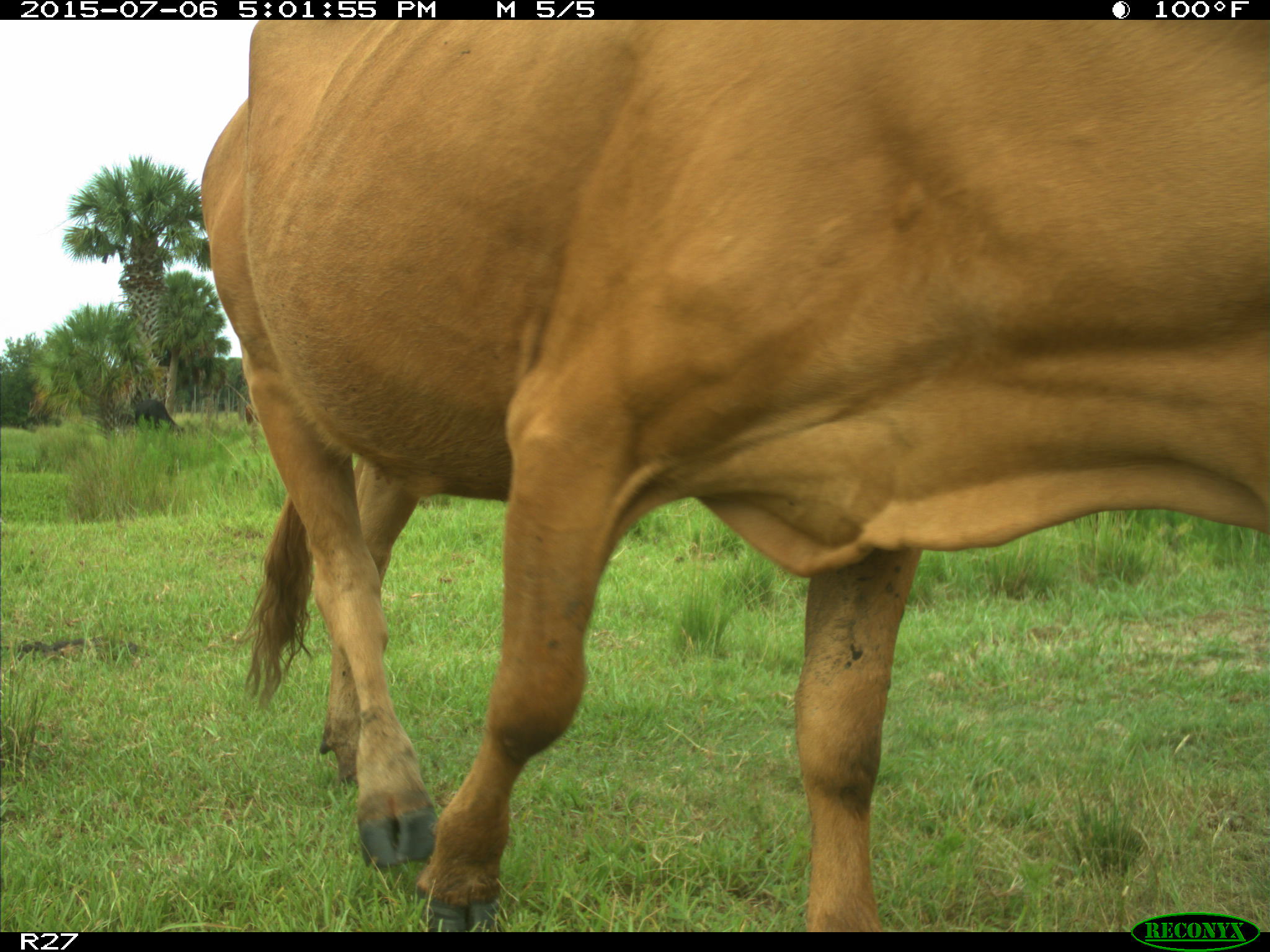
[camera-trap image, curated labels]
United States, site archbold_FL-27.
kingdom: Animalia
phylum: Chordata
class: Mammalia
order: Artiodactyla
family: Bovidae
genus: Bos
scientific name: Bos taurus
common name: domestic cow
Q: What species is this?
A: Bos taurus (domestic cow).